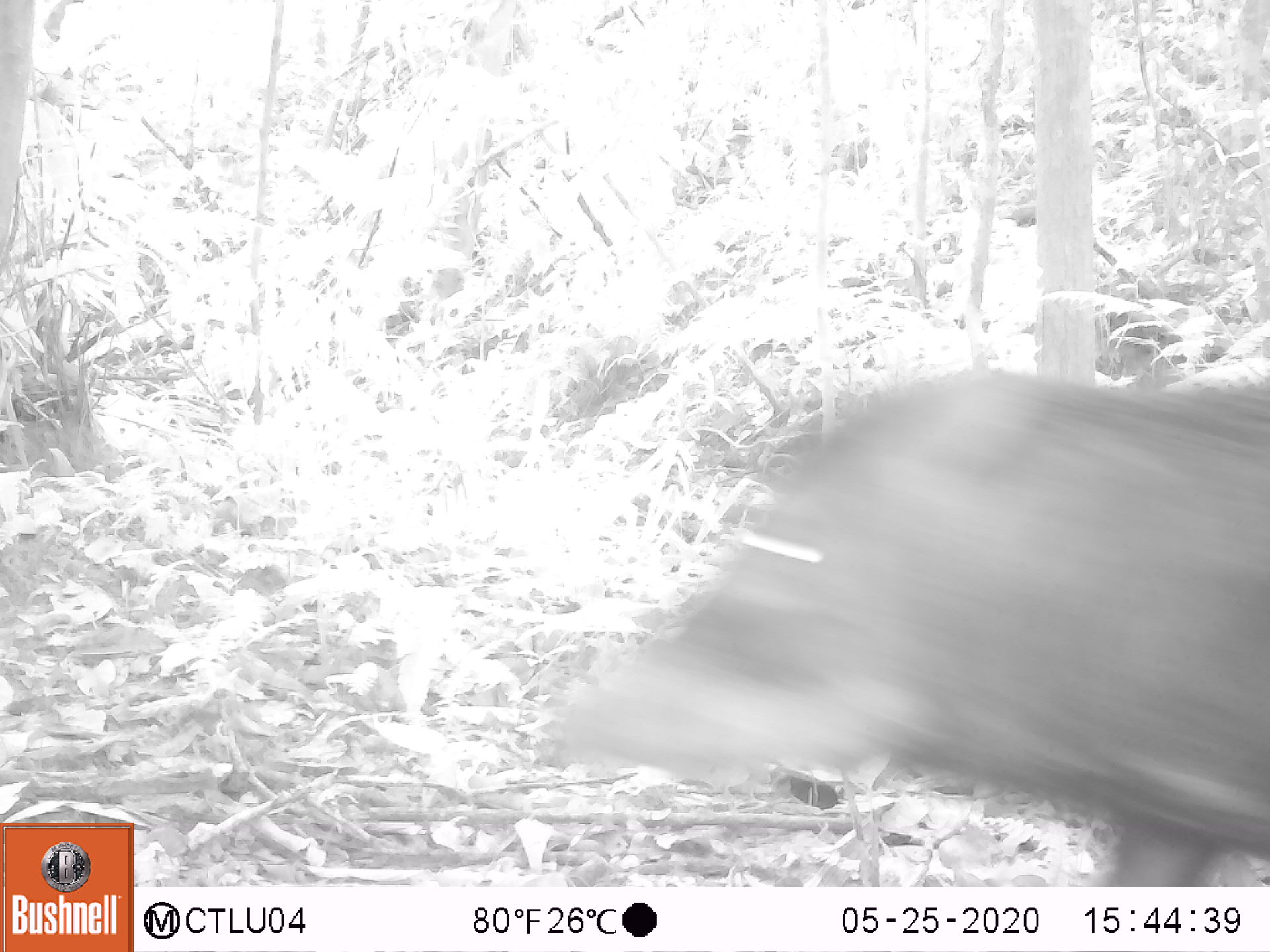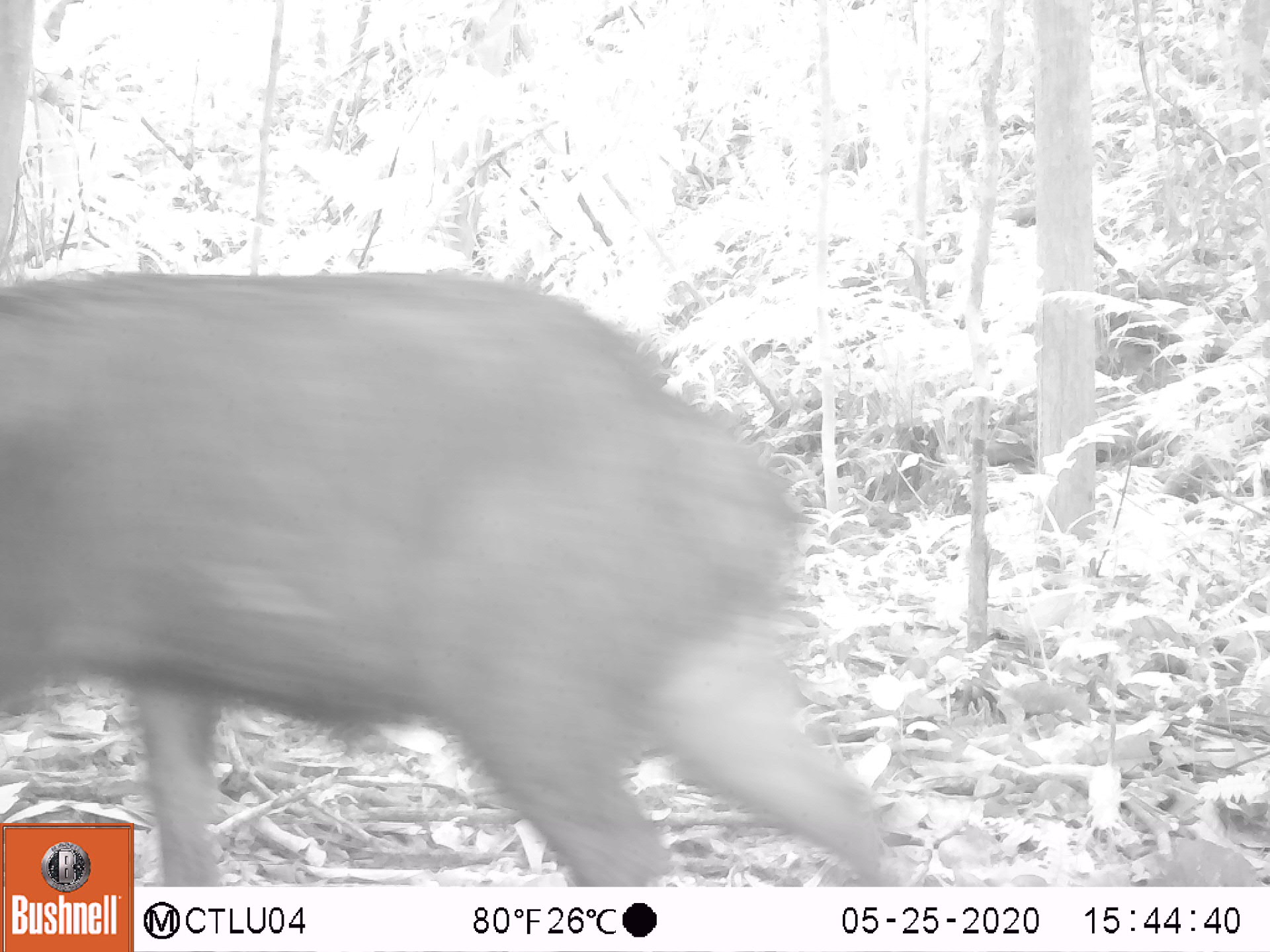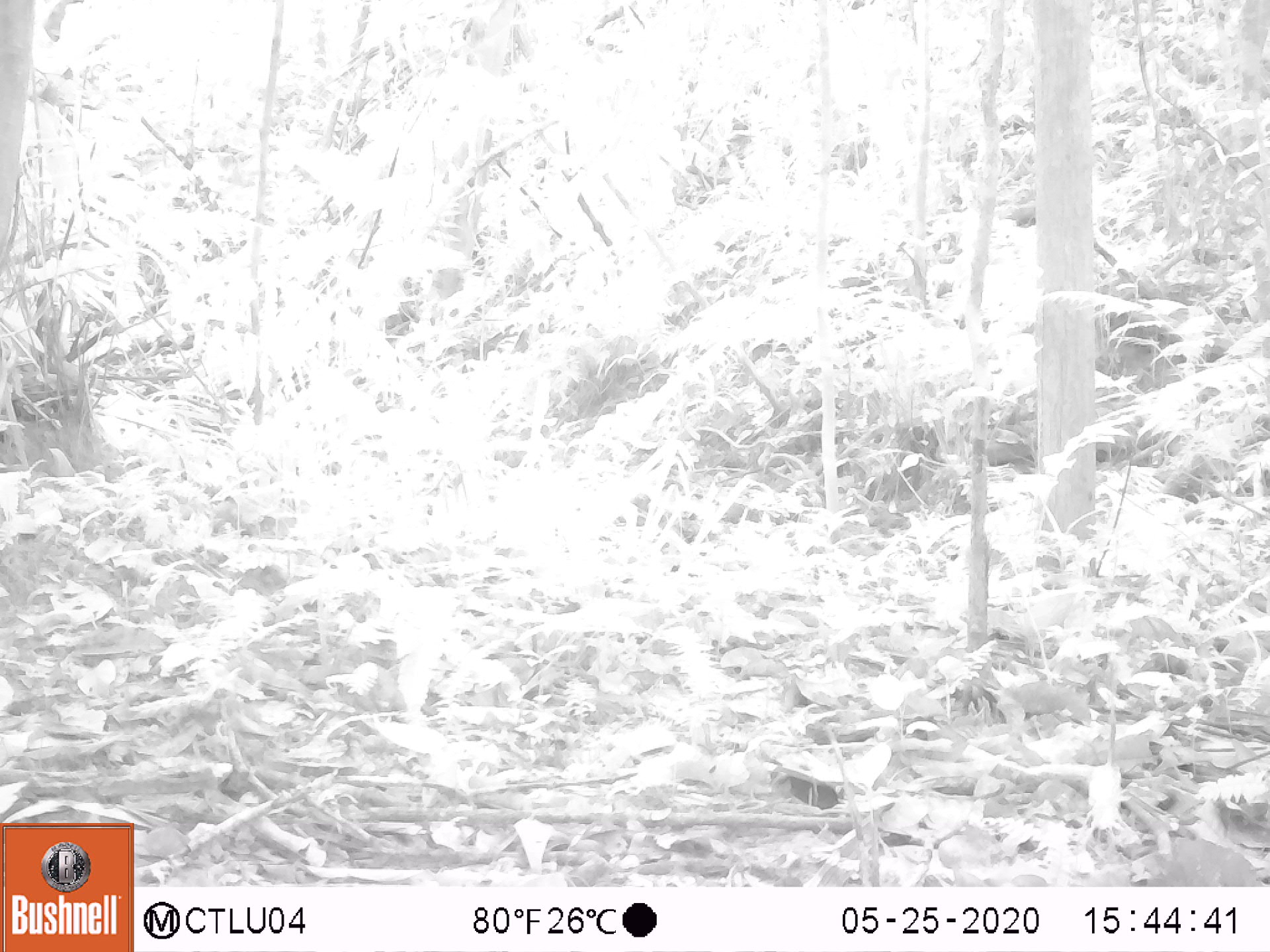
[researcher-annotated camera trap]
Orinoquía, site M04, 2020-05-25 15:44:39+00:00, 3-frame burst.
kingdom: Animalia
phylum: Chordata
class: Mammalia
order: Artiodactyla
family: Tayassuidae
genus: Tayassu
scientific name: Tayassu pecari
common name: white-lipped peccary